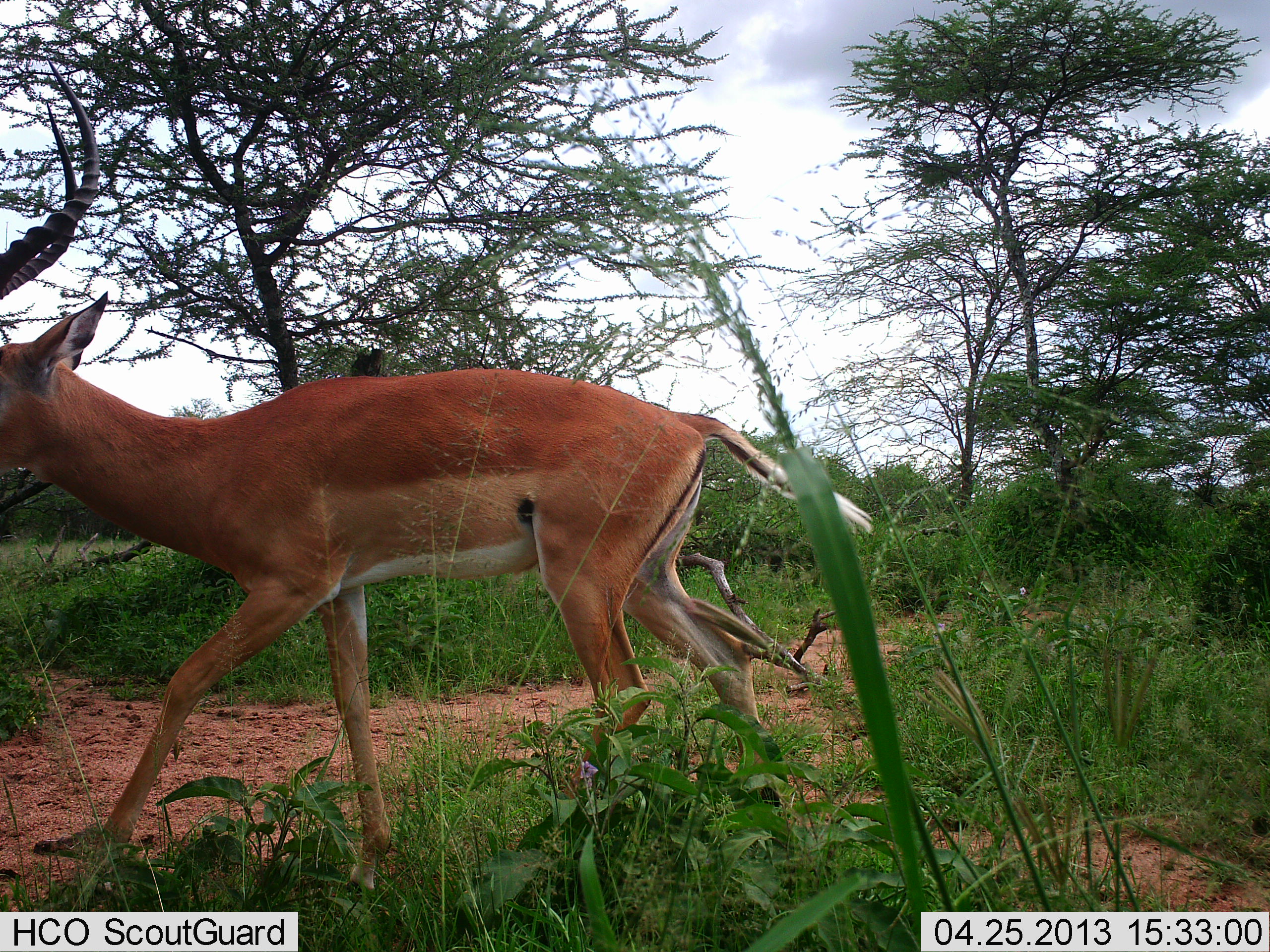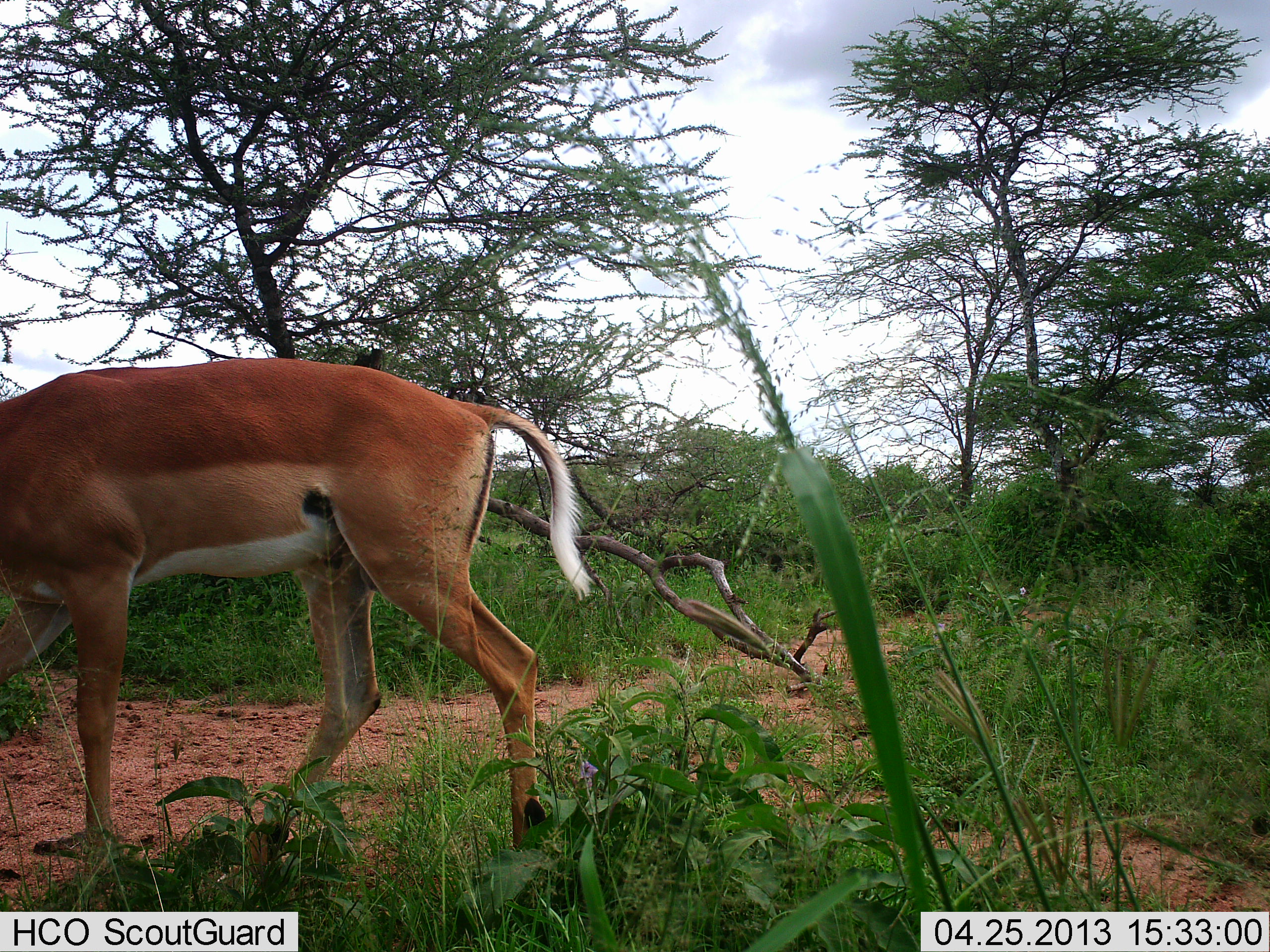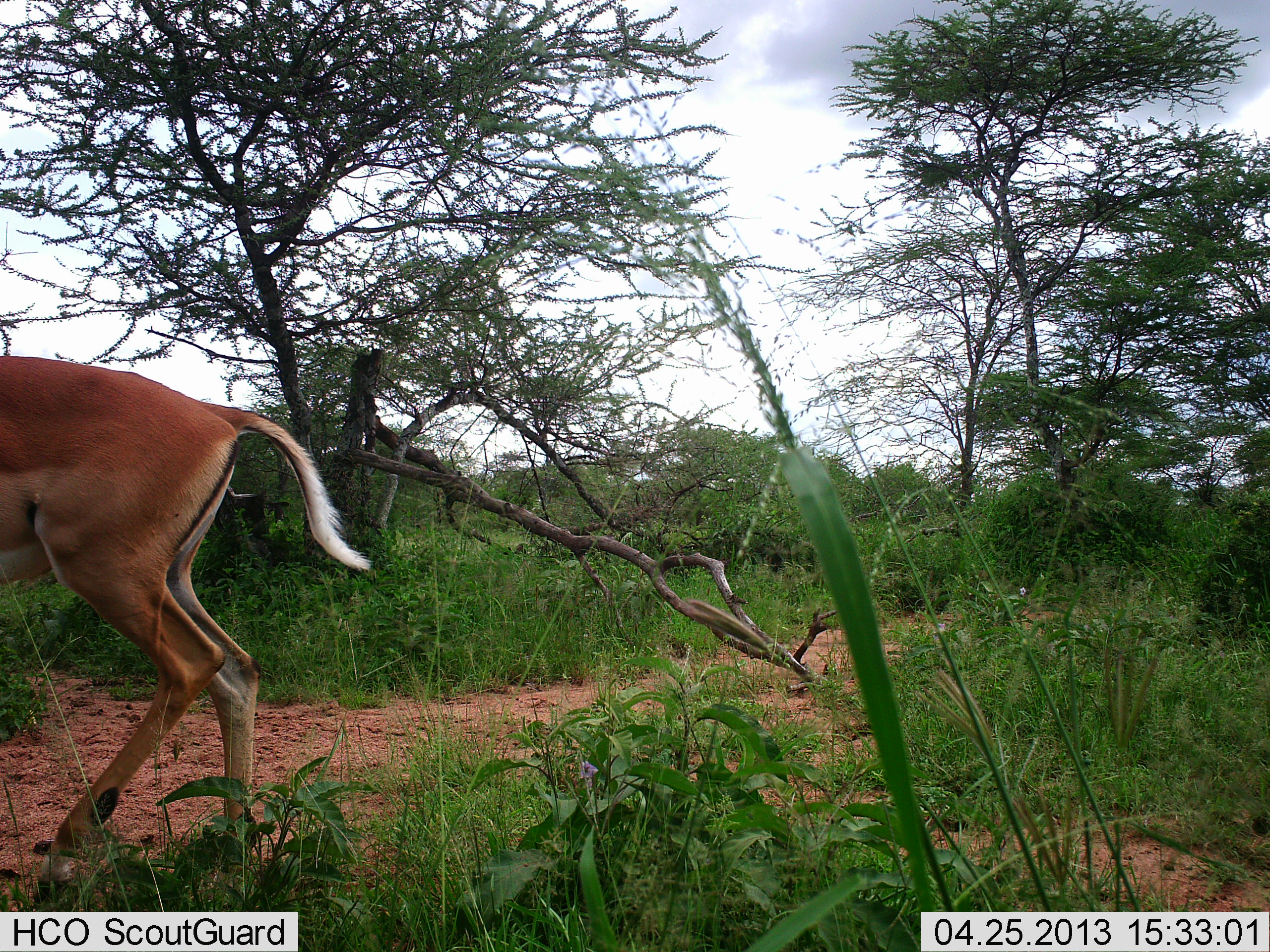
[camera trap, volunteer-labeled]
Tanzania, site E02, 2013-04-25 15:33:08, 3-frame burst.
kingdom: Animalia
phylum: Chordata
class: Mammalia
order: Artiodactyla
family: Bovidae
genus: Aepyceros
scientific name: Aepyceros melampus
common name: impala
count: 1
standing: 7%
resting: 0%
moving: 100%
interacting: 0%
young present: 0%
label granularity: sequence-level